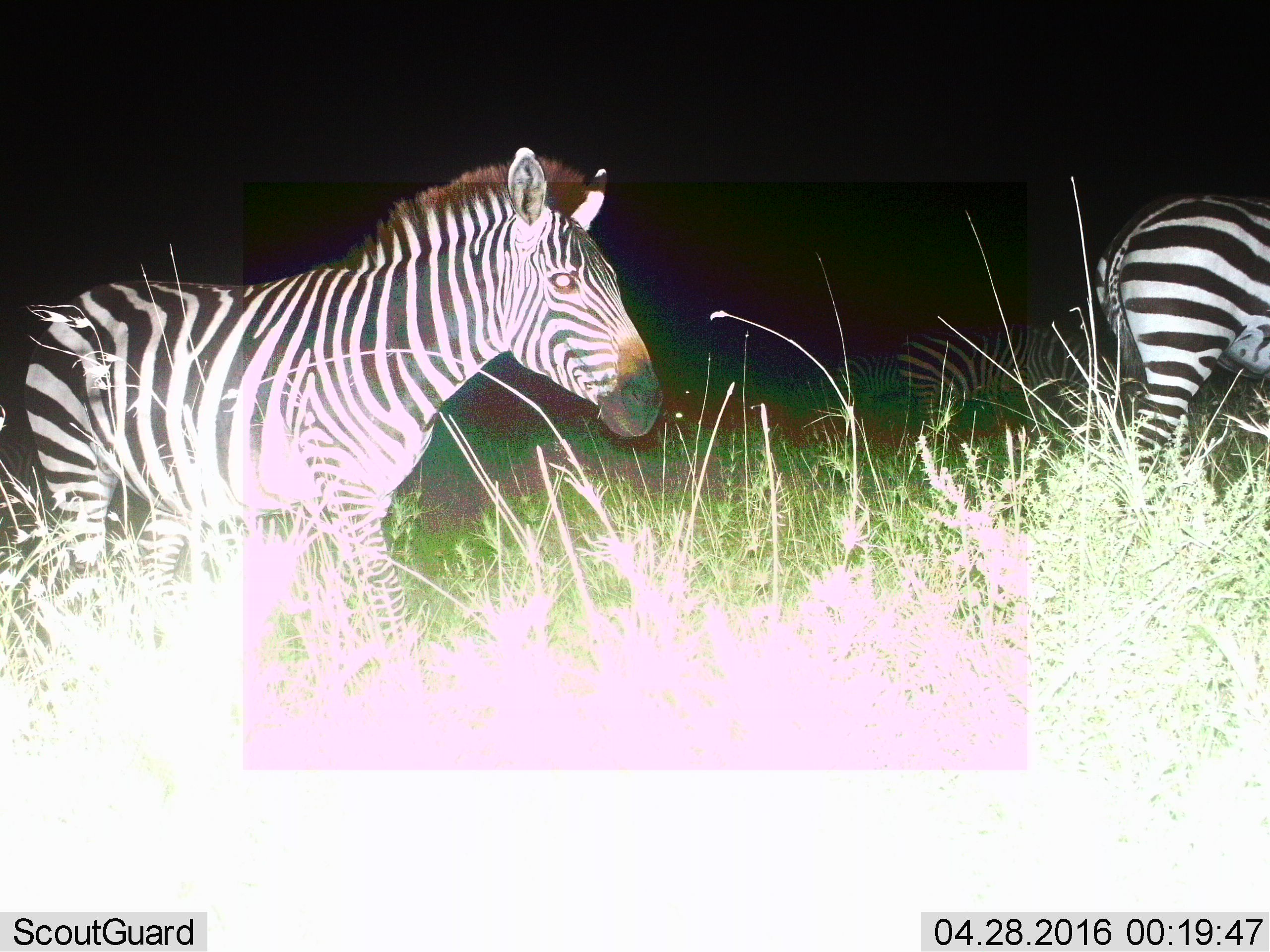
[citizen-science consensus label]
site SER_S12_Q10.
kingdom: Animalia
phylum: Chordata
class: Mammalia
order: Perissodactyla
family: Equidae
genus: Equus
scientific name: Equus quagga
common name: plains zebra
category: zebraplains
Zebraplains (plains zebra) (Equus quagga), count 3. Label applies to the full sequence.